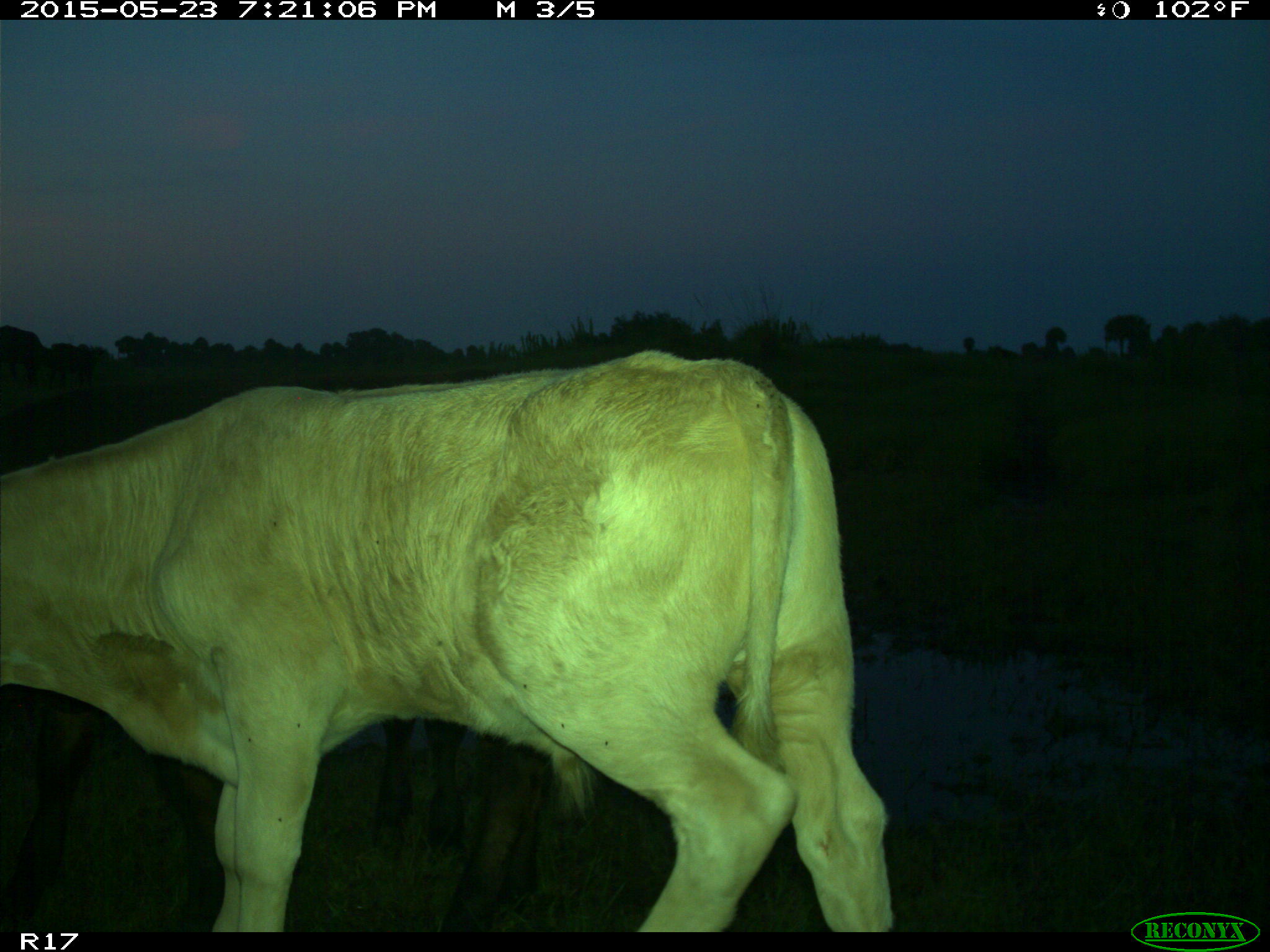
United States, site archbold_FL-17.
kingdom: Animalia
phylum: Chordata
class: Mammalia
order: Artiodactyla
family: Bovidae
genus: Bos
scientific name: Bos taurus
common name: domestic cow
Bos taurus (domestic cow).